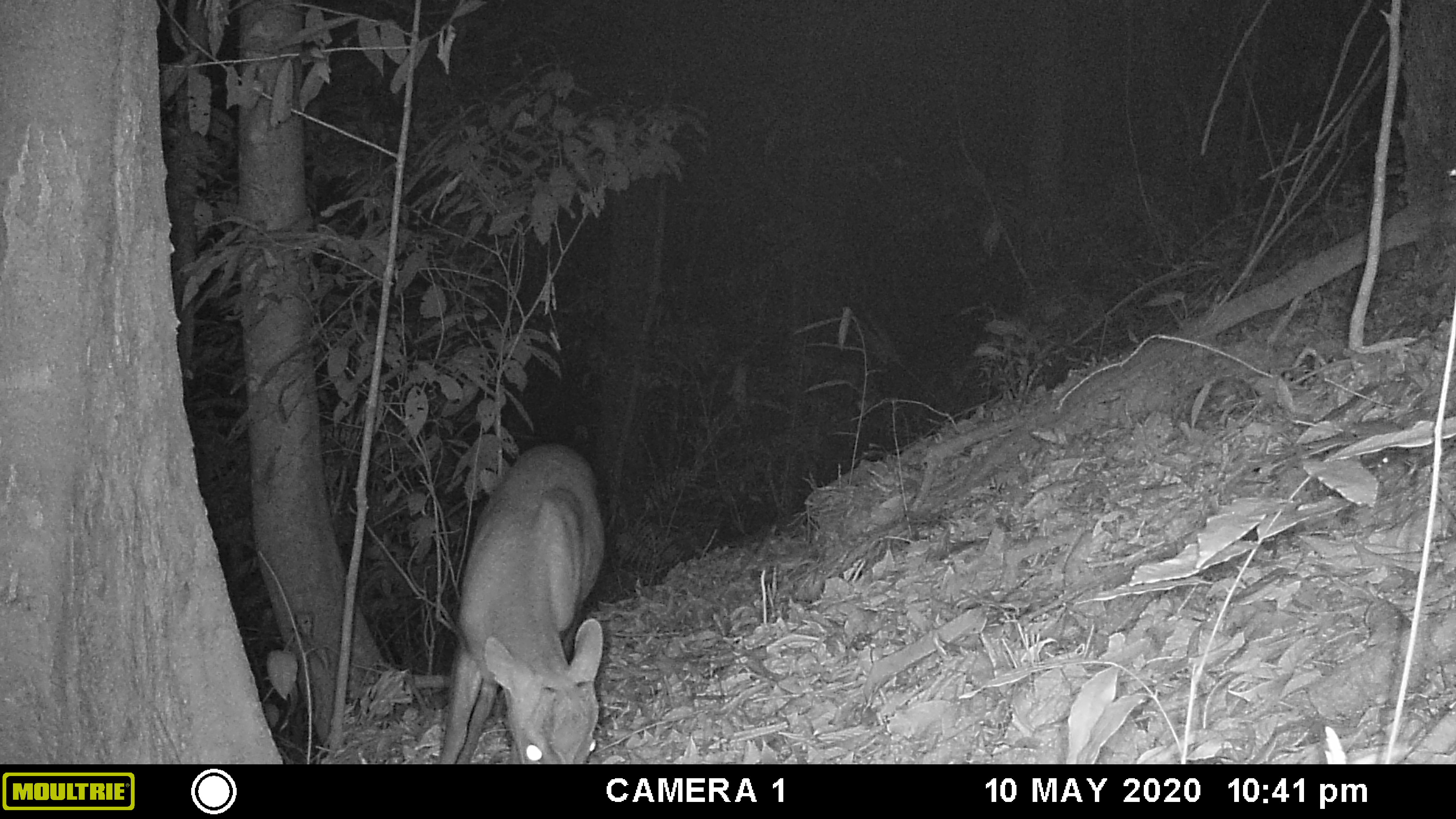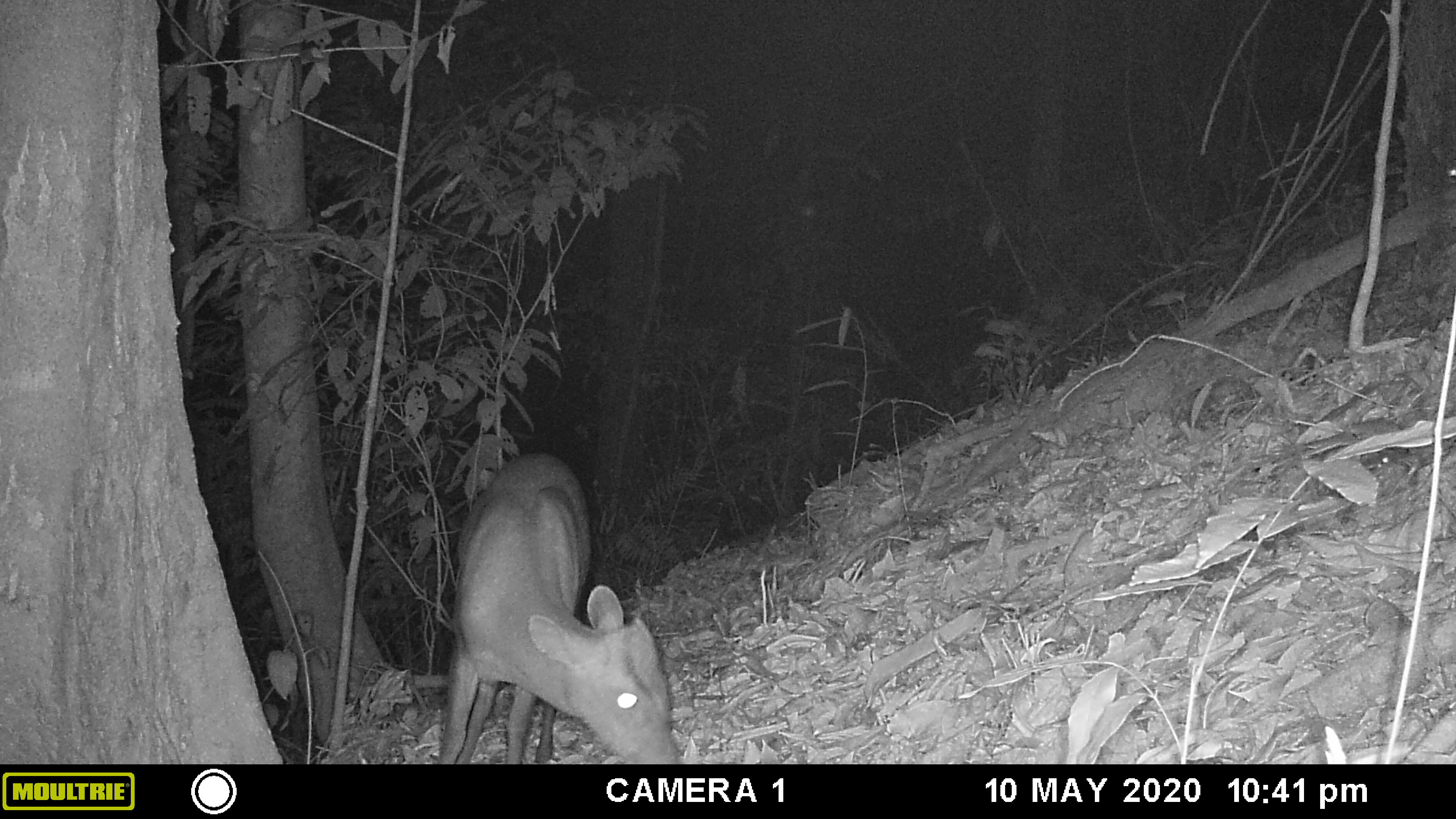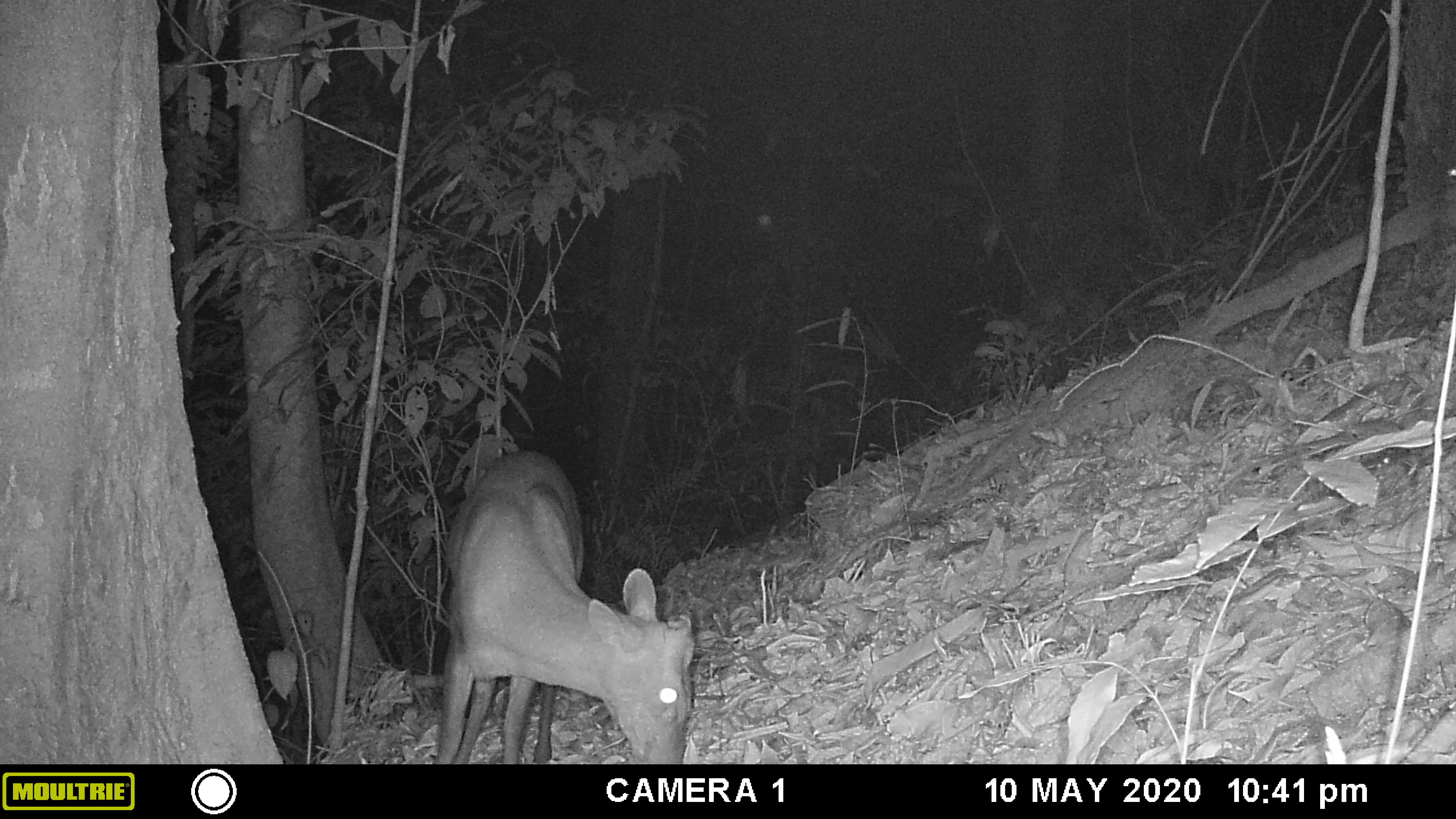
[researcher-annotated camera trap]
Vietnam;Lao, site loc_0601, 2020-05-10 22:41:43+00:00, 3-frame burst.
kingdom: Animalia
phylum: Chordata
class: Mammalia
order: Artiodactyla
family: Cervidae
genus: Muntiacus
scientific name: Muntiacus rooseveltorum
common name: roosevelt's muntjac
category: roosevelts muntjac group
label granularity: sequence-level